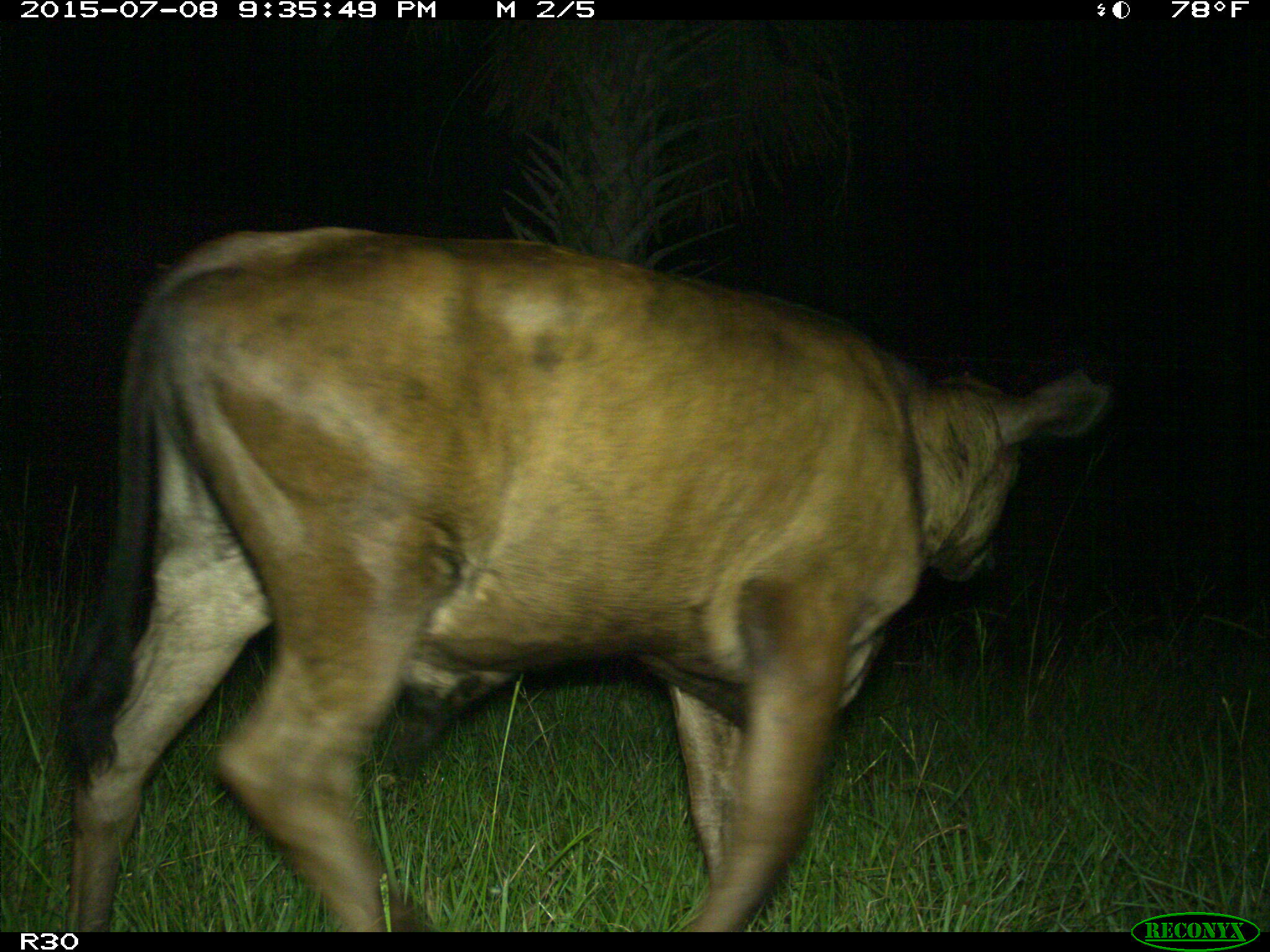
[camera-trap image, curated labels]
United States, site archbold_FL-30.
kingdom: Animalia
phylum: Chordata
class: Mammalia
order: Artiodactyla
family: Bovidae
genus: Bos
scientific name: Bos taurus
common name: domestic cow